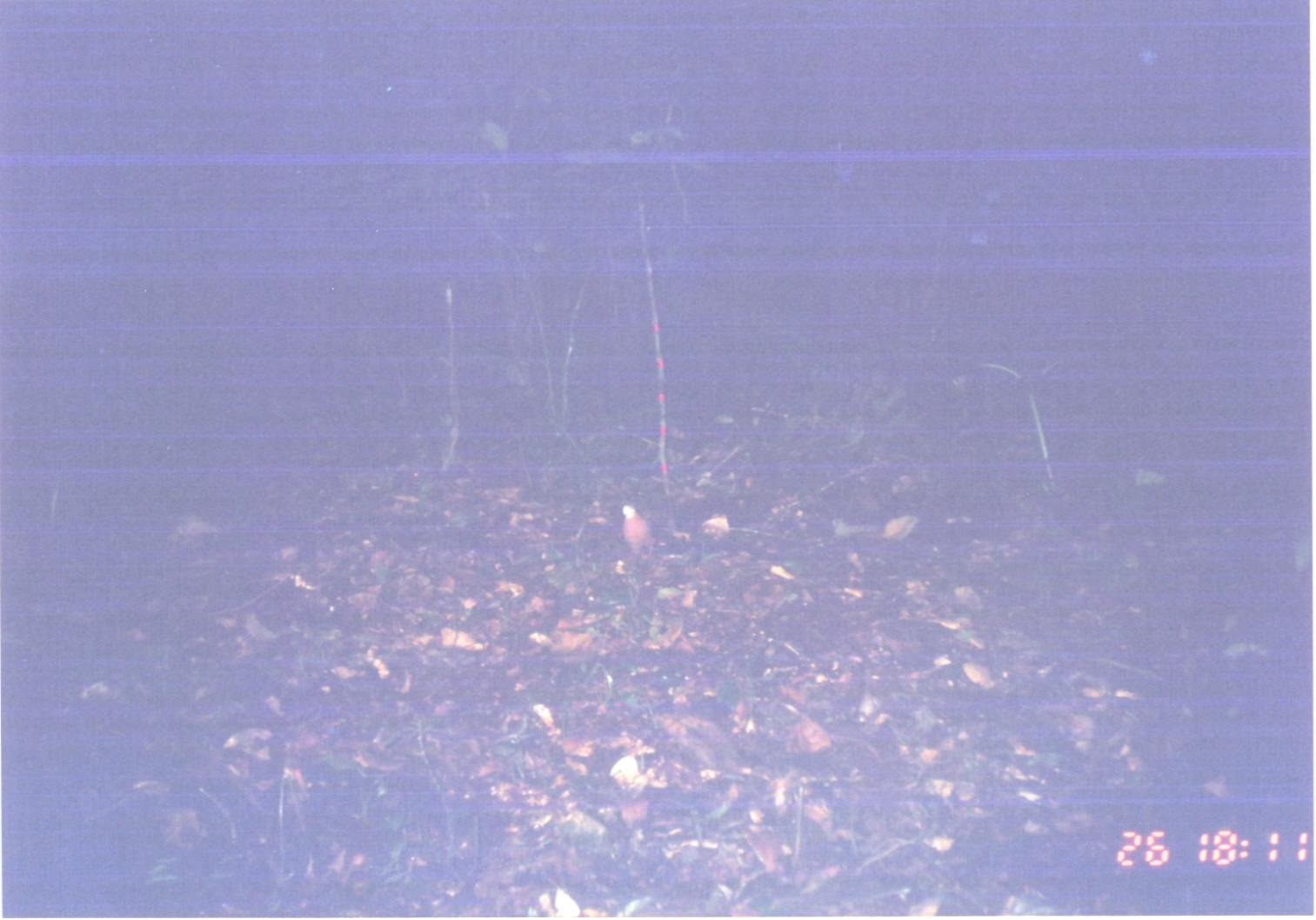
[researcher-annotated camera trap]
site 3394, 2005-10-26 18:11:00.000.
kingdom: Animalia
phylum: Chordata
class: Aves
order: Columbiformes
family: Columbidae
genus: Columba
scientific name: Columba larvata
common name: lemon dove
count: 1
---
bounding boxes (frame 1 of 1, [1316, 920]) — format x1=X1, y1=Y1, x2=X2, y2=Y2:
columba larvata: x1=620, y1=501, x2=658, y2=559